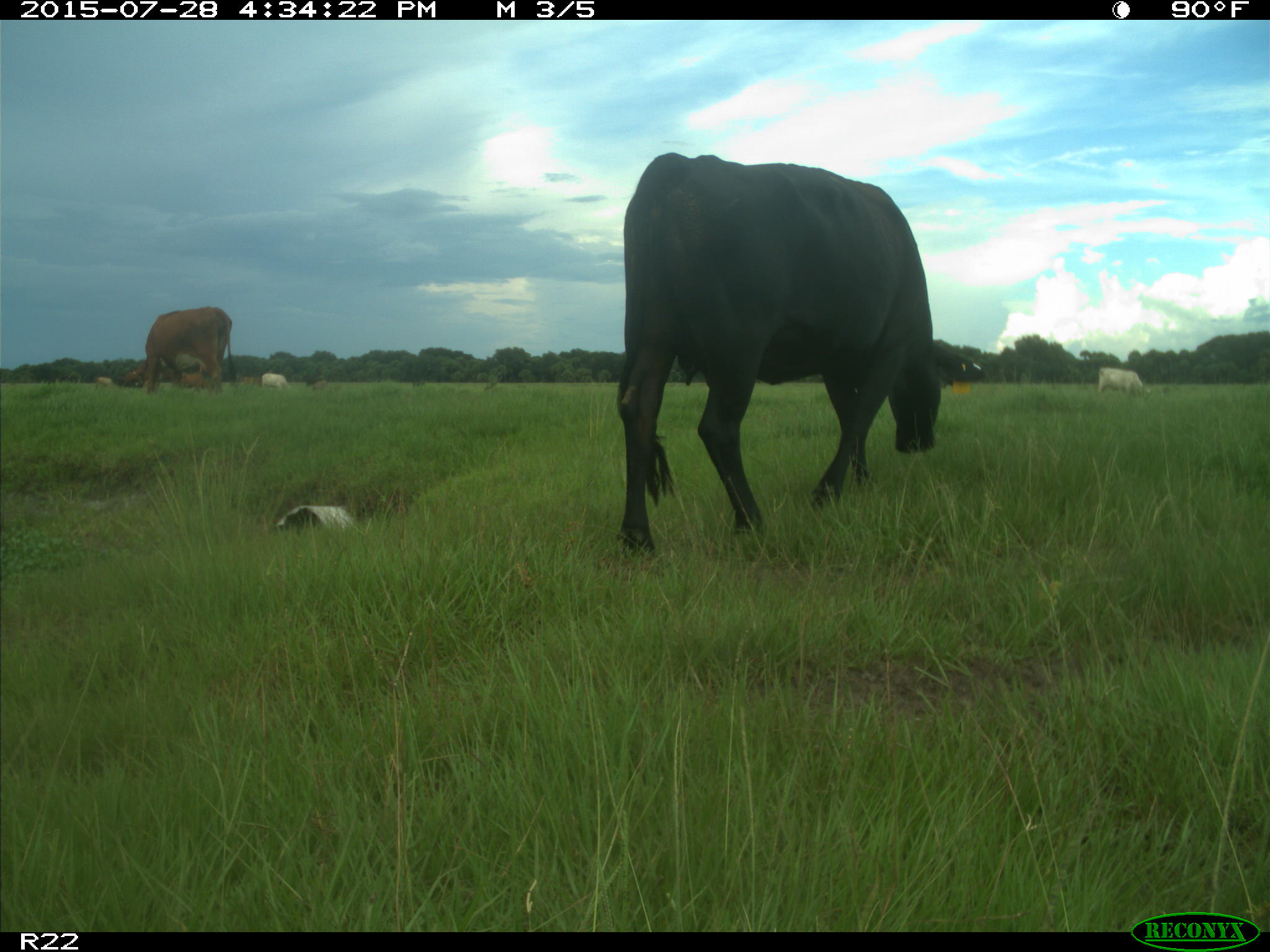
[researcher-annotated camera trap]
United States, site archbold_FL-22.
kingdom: Animalia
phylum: Chordata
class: Mammalia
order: Artiodactyla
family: Bovidae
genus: Bos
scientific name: Bos taurus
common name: domestic cow